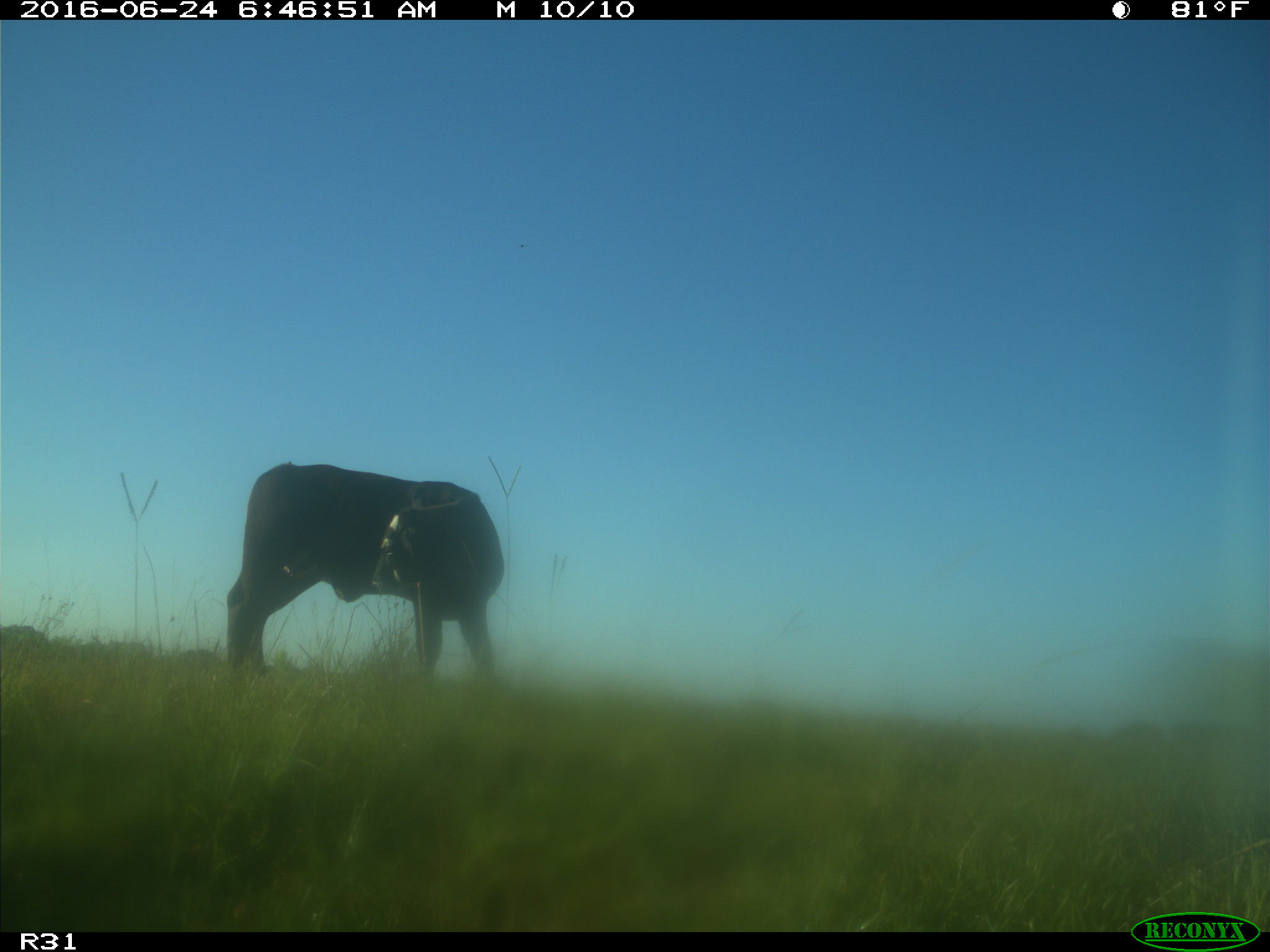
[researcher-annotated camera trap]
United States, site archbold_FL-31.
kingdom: Animalia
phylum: Chordata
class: Mammalia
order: Artiodactyla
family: Bovidae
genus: Bos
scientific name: Bos taurus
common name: domestic cow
Bos taurus (domestic cow).